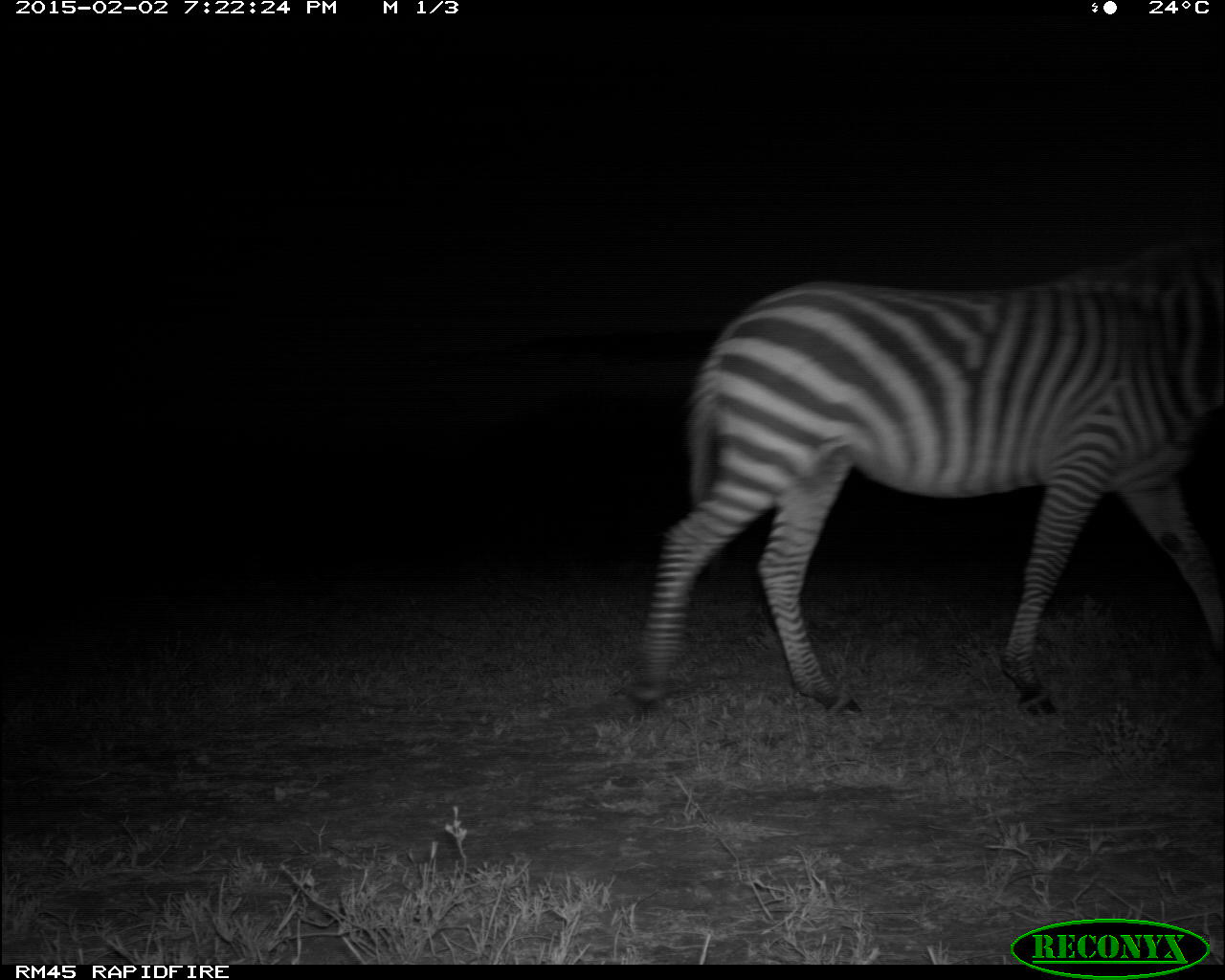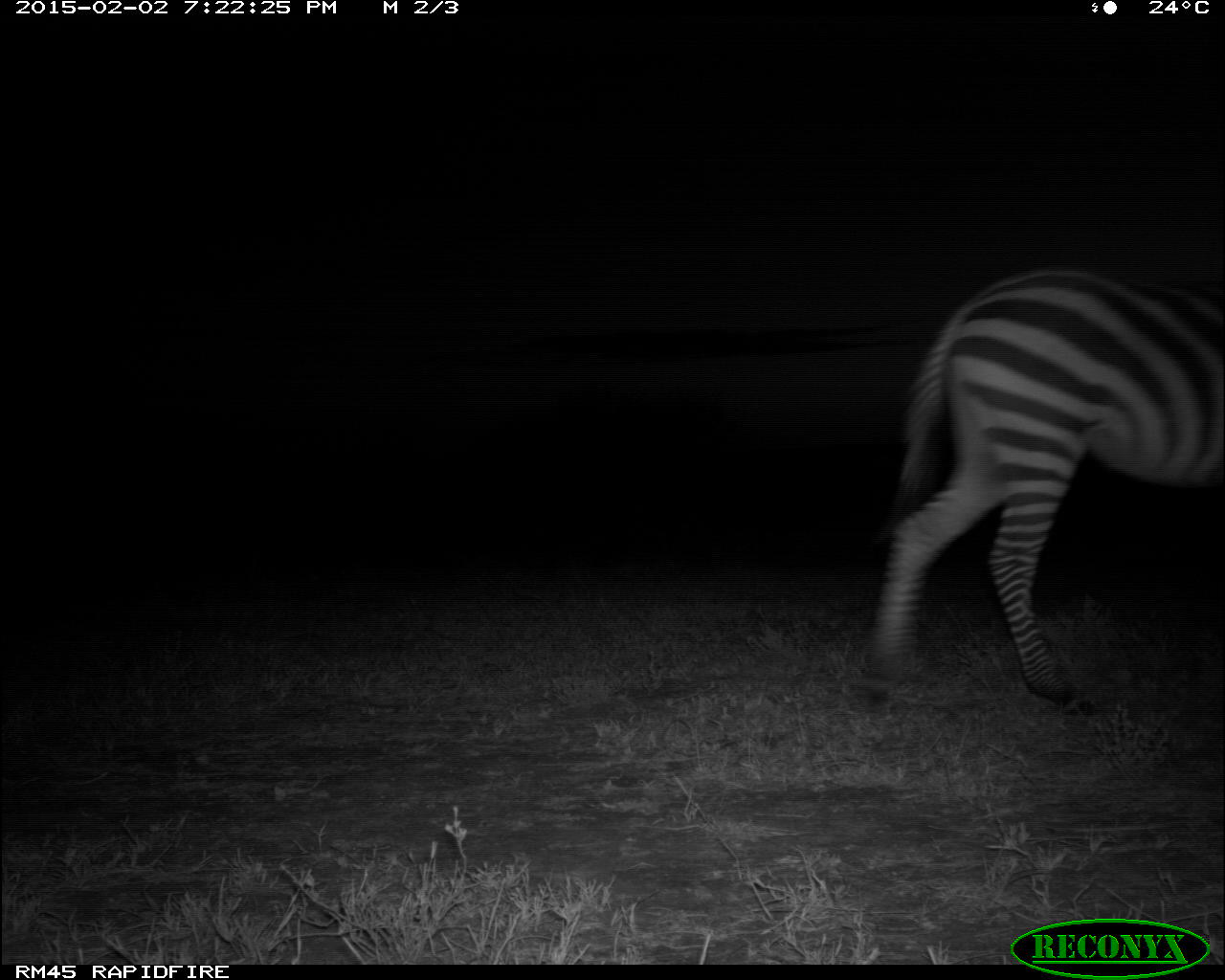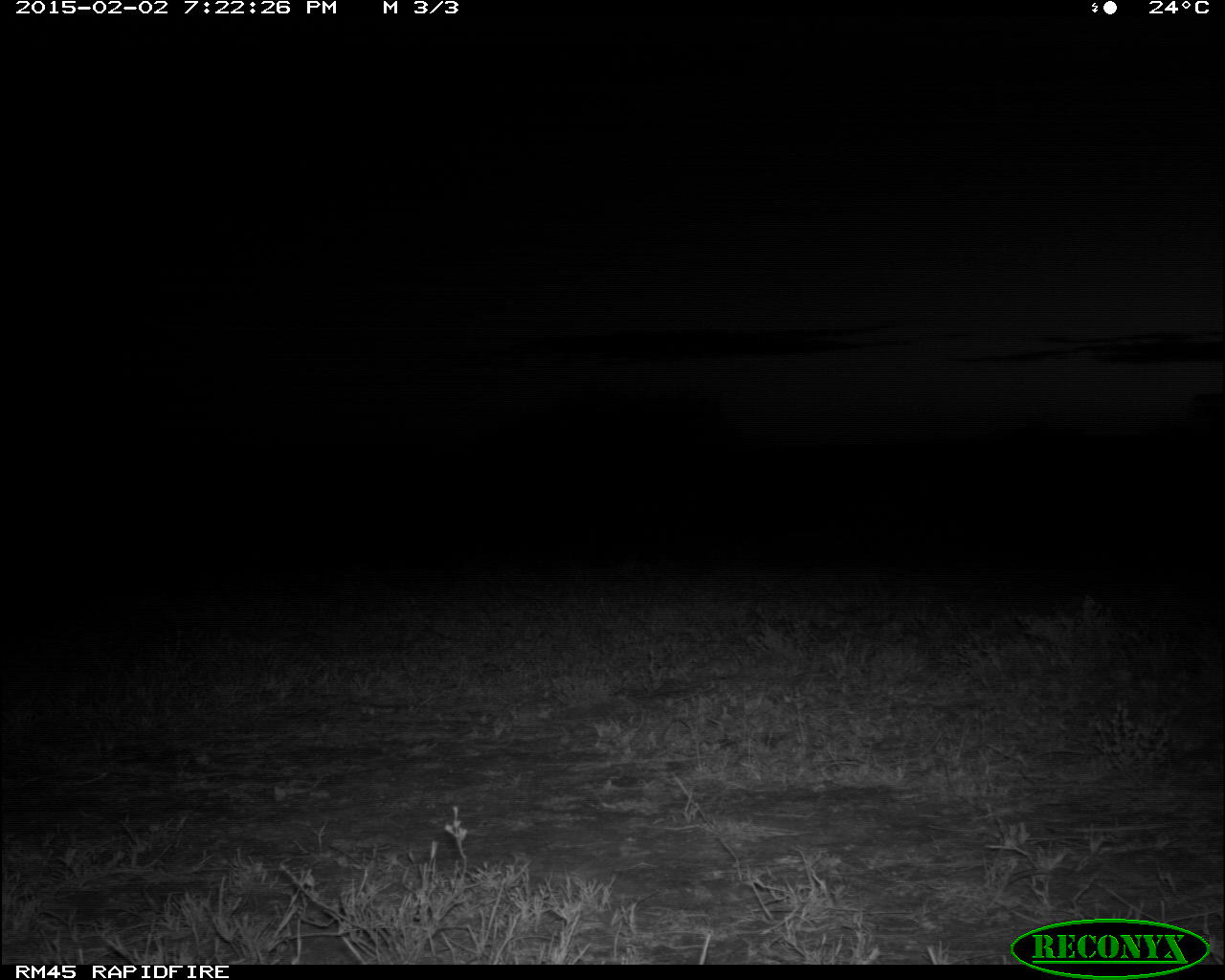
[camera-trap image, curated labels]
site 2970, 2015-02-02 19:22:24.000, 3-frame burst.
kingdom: Animalia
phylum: Chordata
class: Mammalia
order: Perissodactyla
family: Equidae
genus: Equus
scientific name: Equus quagga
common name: plains zebra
Equus quagga (plains zebra), count 1.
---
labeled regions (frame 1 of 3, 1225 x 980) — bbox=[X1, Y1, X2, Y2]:
equus quagga: bbox=[621, 275, 1225, 716]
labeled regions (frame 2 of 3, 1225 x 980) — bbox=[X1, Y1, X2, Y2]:
equus quagga: bbox=[850, 268, 1225, 712]